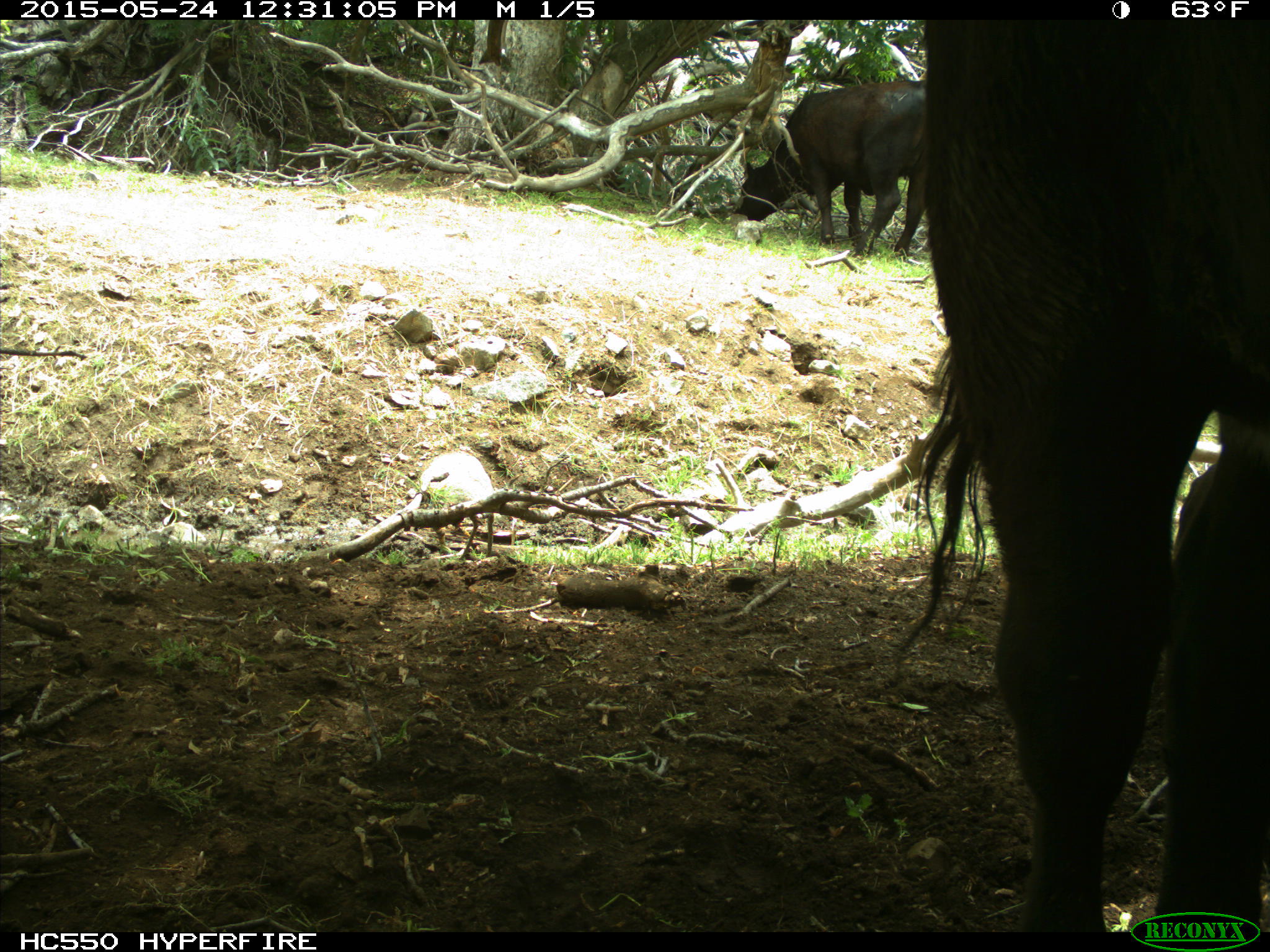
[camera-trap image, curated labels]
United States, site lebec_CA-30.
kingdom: Animalia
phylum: Chordata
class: Mammalia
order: Artiodactyla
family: Bovidae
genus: Bos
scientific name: Bos taurus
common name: domestic cow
Bos taurus (domestic cow).